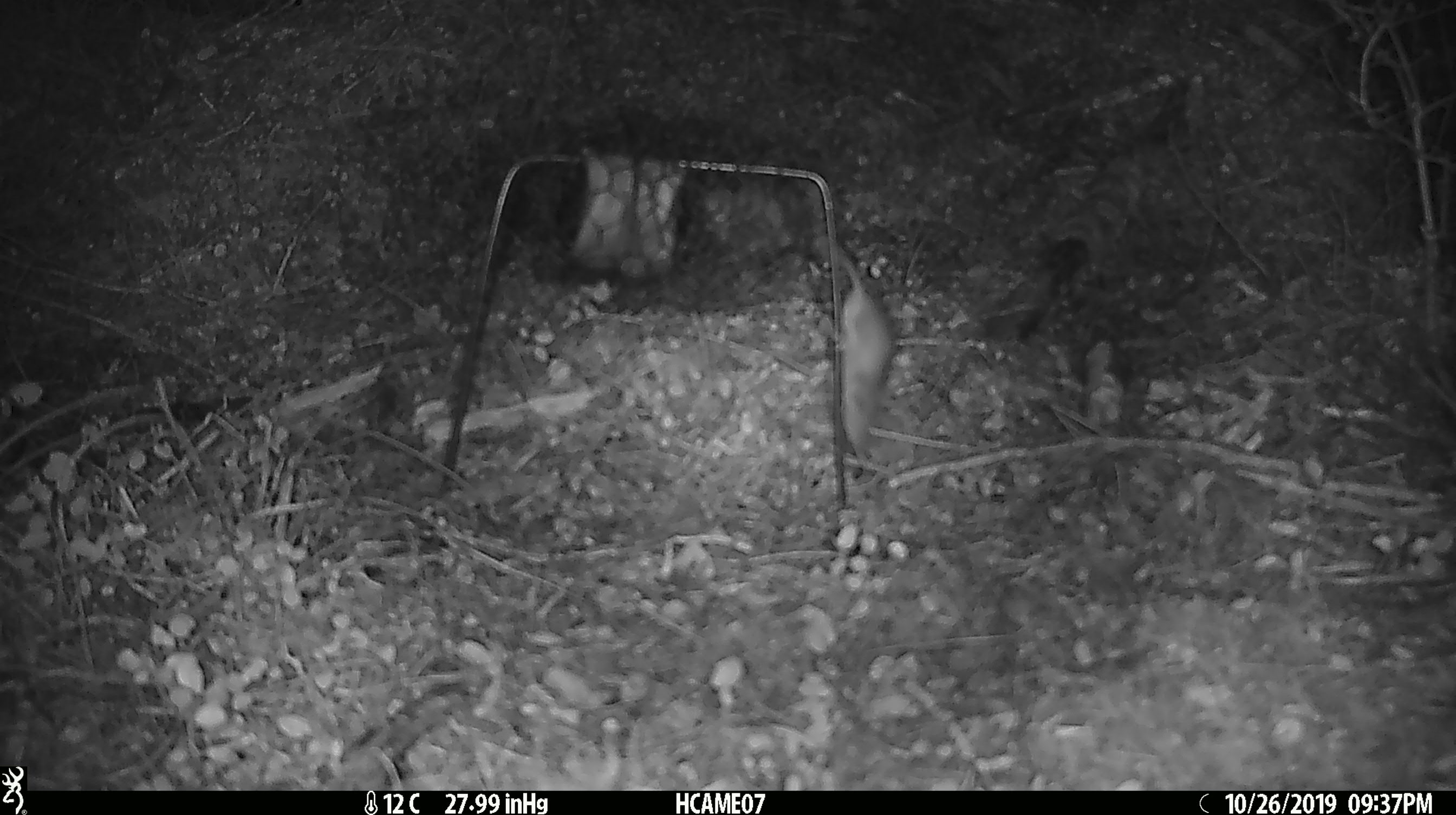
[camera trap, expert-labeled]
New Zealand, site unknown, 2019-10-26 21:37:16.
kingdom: Animalia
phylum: Chordata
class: Mammalia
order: Rodentia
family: Muridae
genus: Mus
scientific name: Mus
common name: mouse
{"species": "mouse (Mus)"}